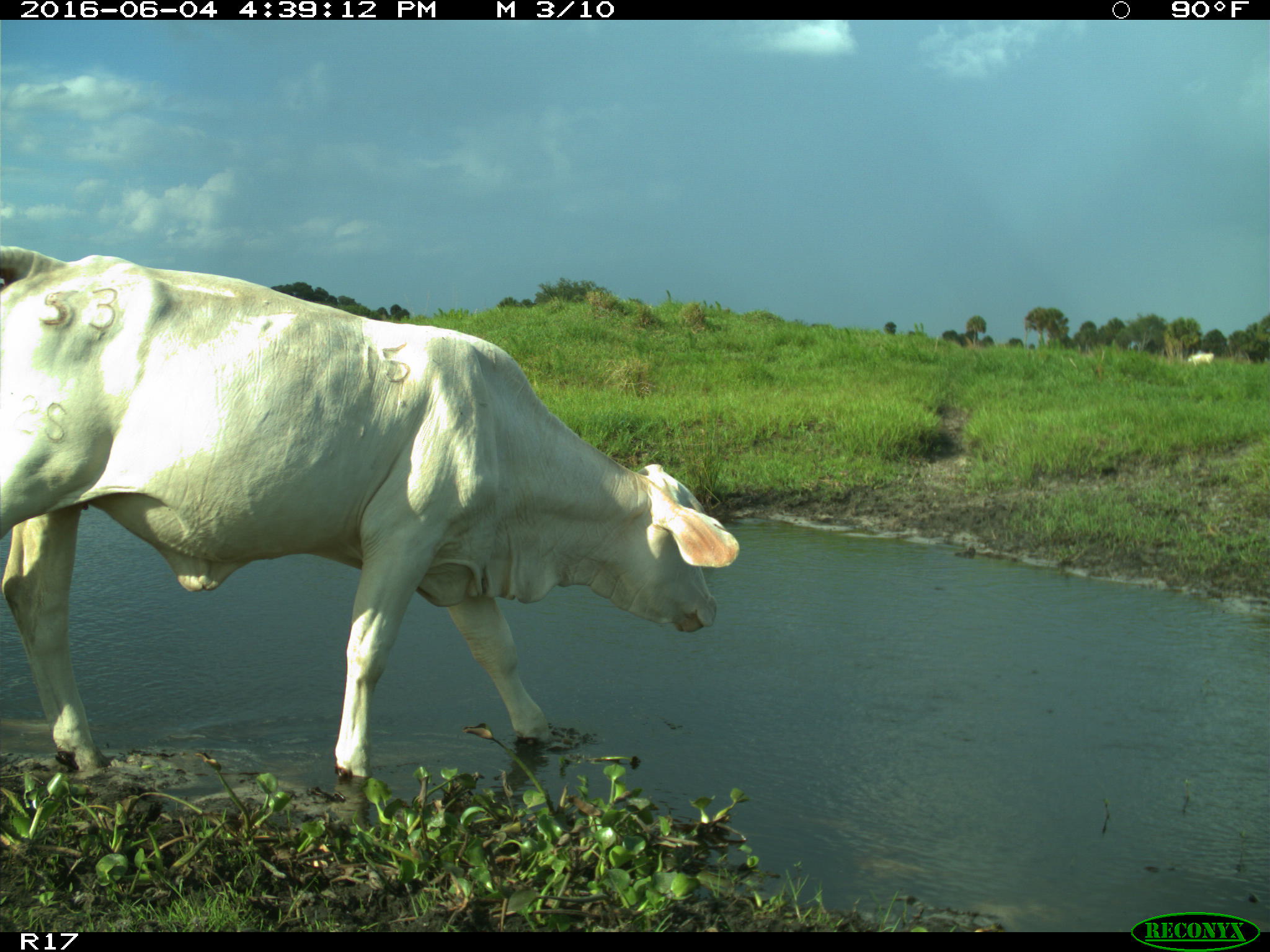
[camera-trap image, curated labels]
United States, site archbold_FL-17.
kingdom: Animalia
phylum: Chordata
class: Mammalia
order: Artiodactyla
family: Bovidae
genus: Bos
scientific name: Bos taurus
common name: domestic cow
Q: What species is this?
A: Bos taurus (domestic cow).